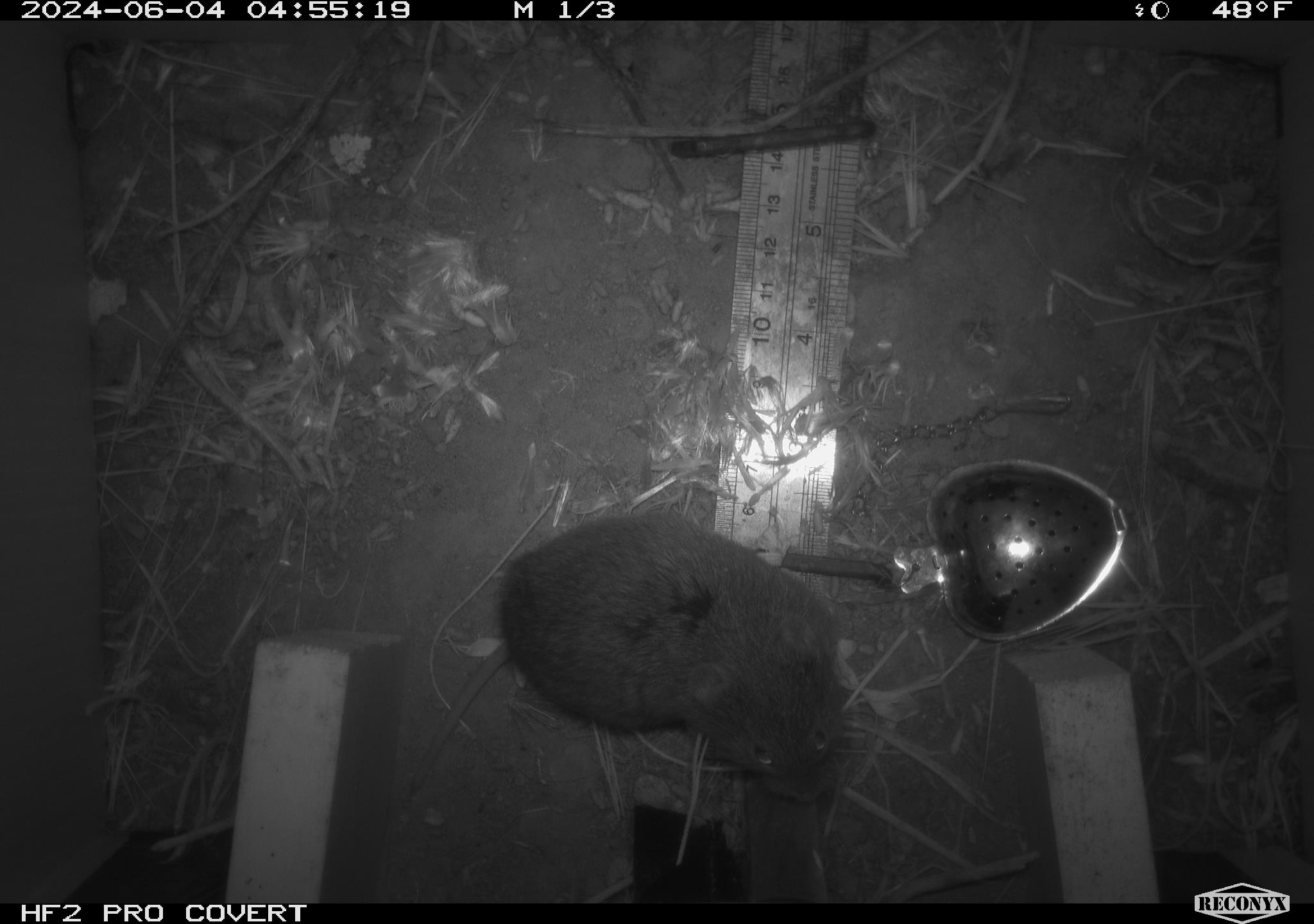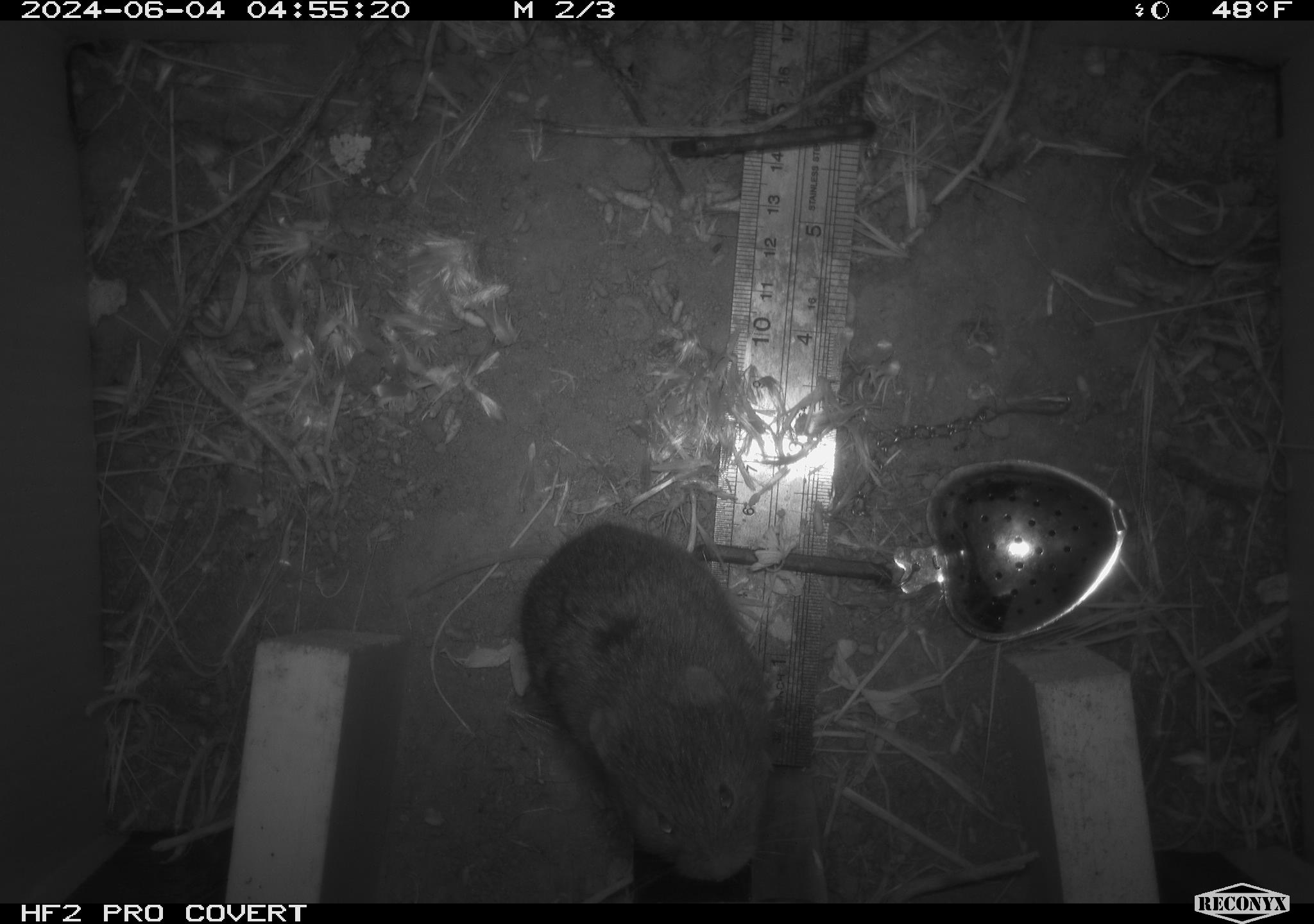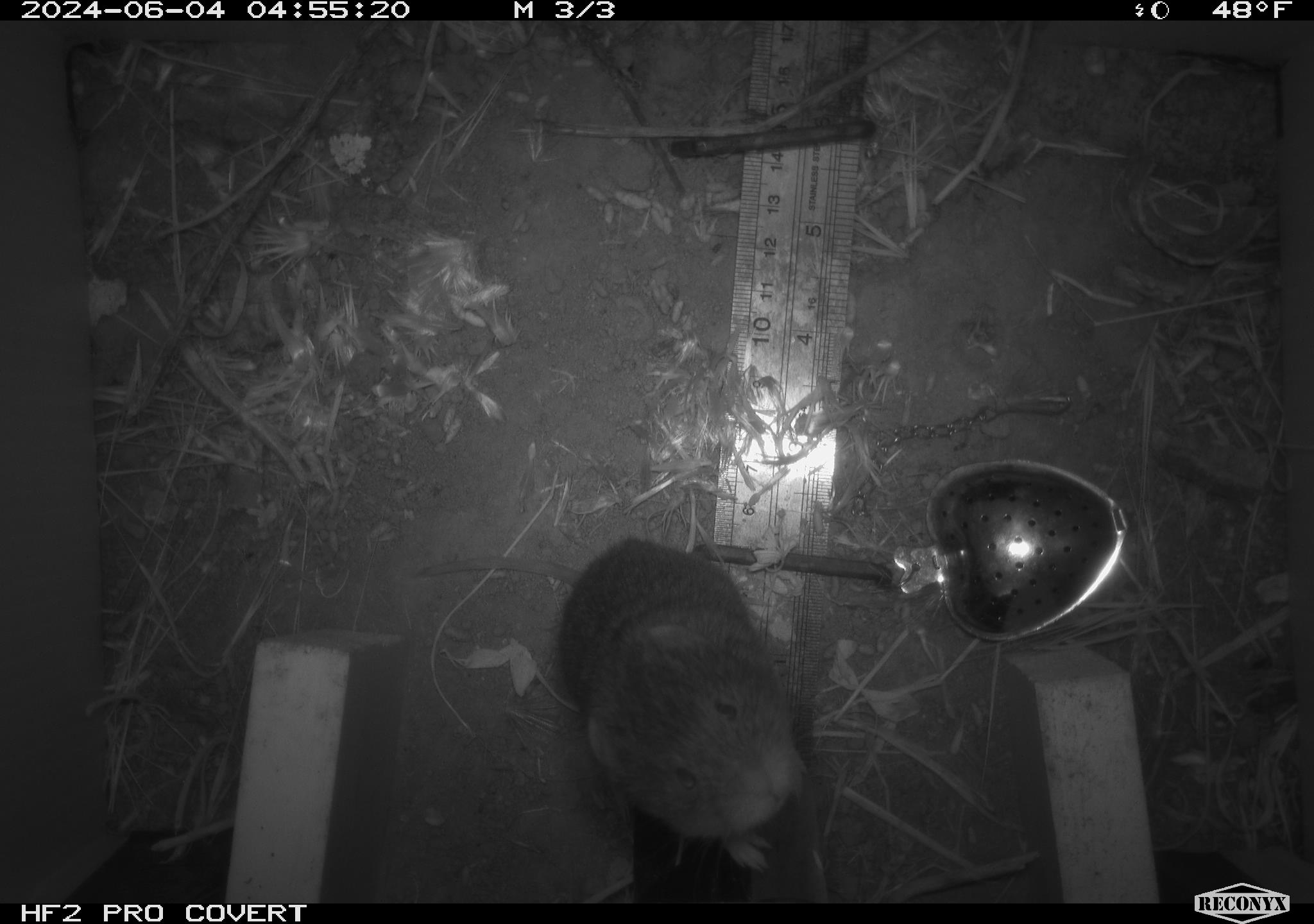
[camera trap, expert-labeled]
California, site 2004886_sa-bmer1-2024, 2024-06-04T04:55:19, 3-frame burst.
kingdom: Animalia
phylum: Chordata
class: Mammalia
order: Rodentia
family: Cricetidae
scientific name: Arvicolinae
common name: voles, lemmings, and muskrats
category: arvicolinae subfamily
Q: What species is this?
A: Arvicolinae subfamily (voles, lemmings, and muskrats) (Arvicolinae).